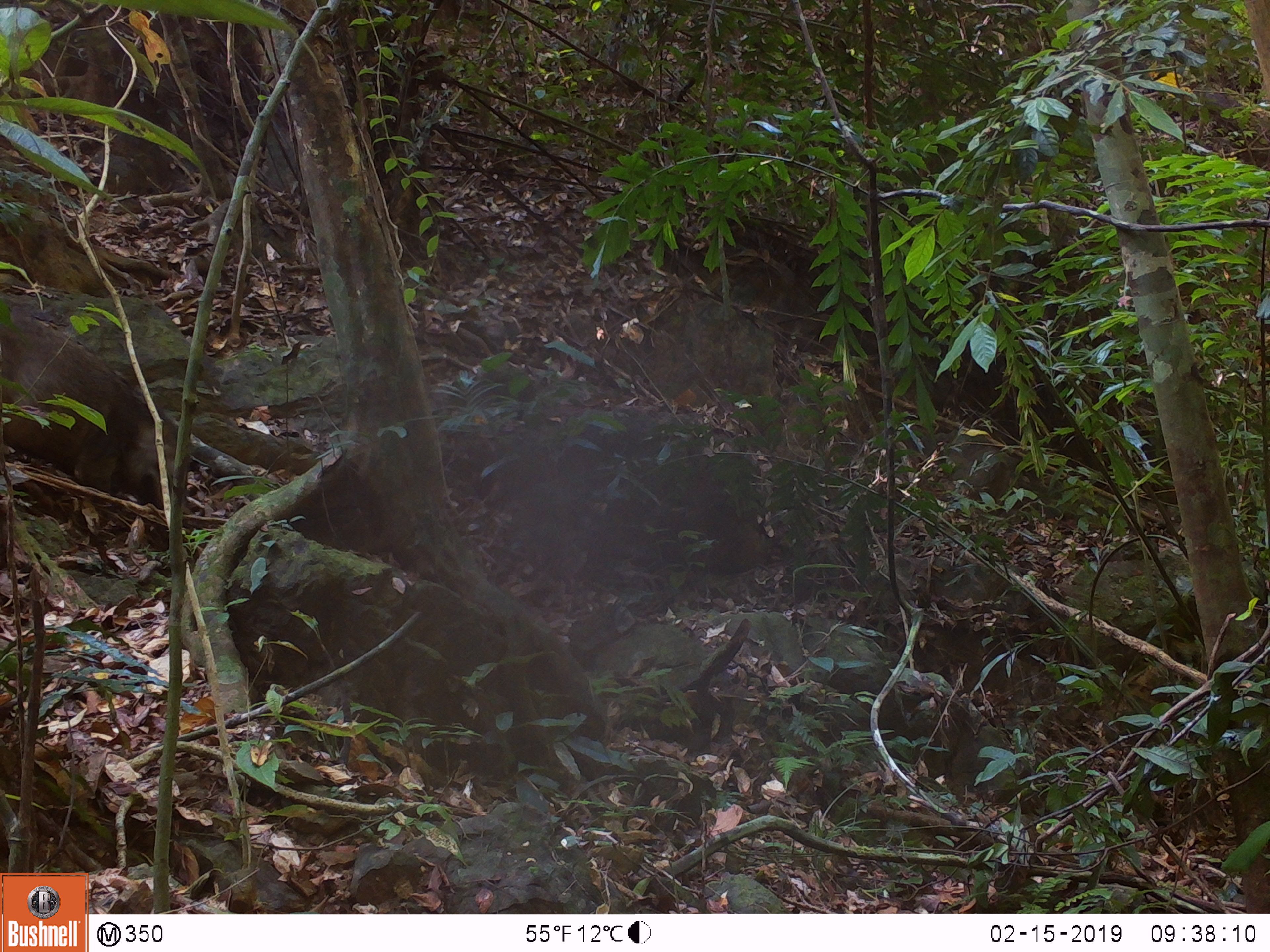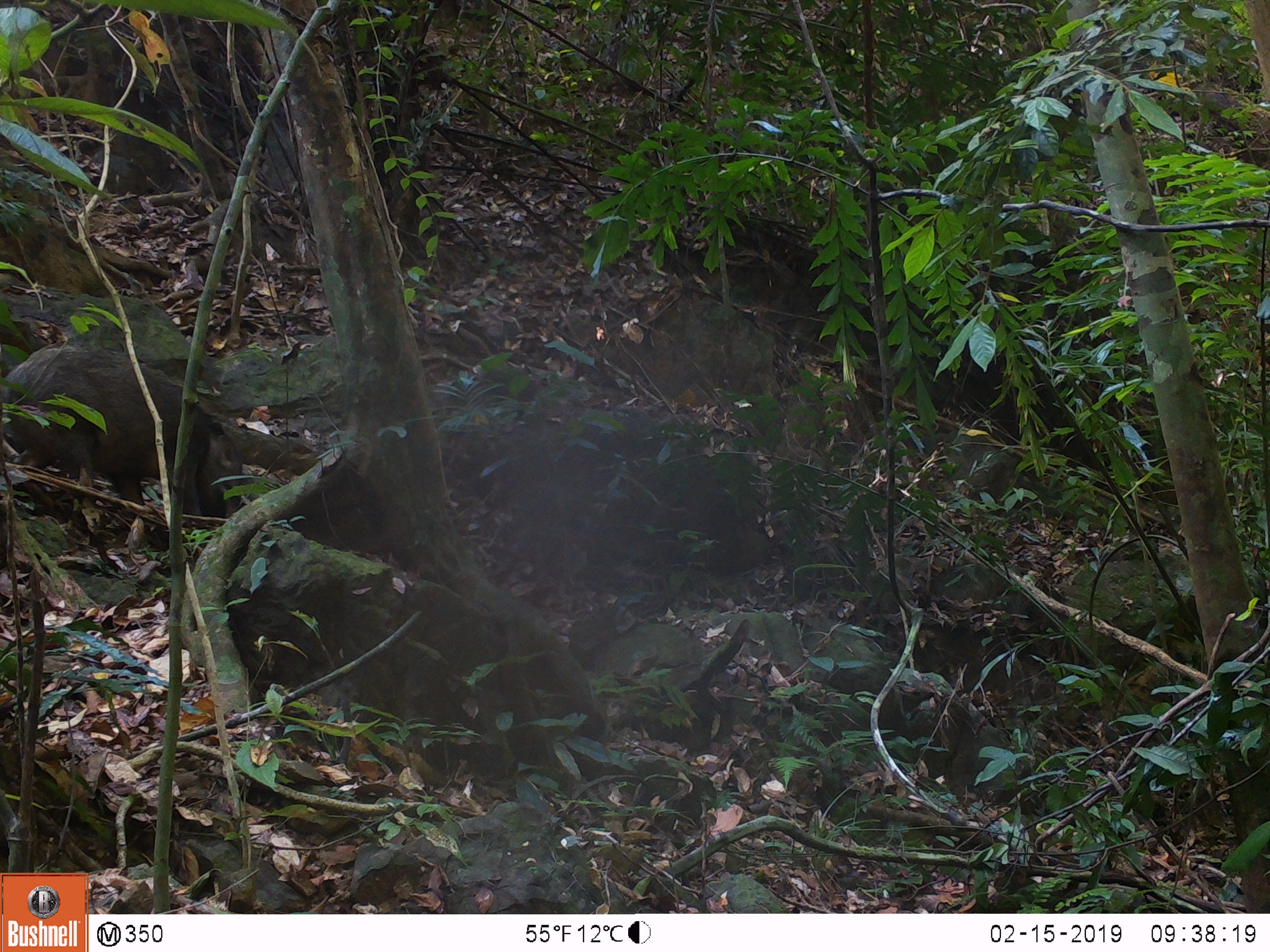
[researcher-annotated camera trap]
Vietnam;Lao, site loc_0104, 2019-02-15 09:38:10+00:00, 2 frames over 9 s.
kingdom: Animalia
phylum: Chordata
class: Mammalia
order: Artiodactyla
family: Suidae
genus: Sus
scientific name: Sus scrofa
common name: eurasian wild pig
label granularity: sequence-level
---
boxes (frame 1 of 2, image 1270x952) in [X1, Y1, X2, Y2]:
eurasian wild pig: [0, 319, 179, 509]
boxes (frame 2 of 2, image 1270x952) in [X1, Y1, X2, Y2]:
eurasian wild pig: [0, 342, 243, 525]